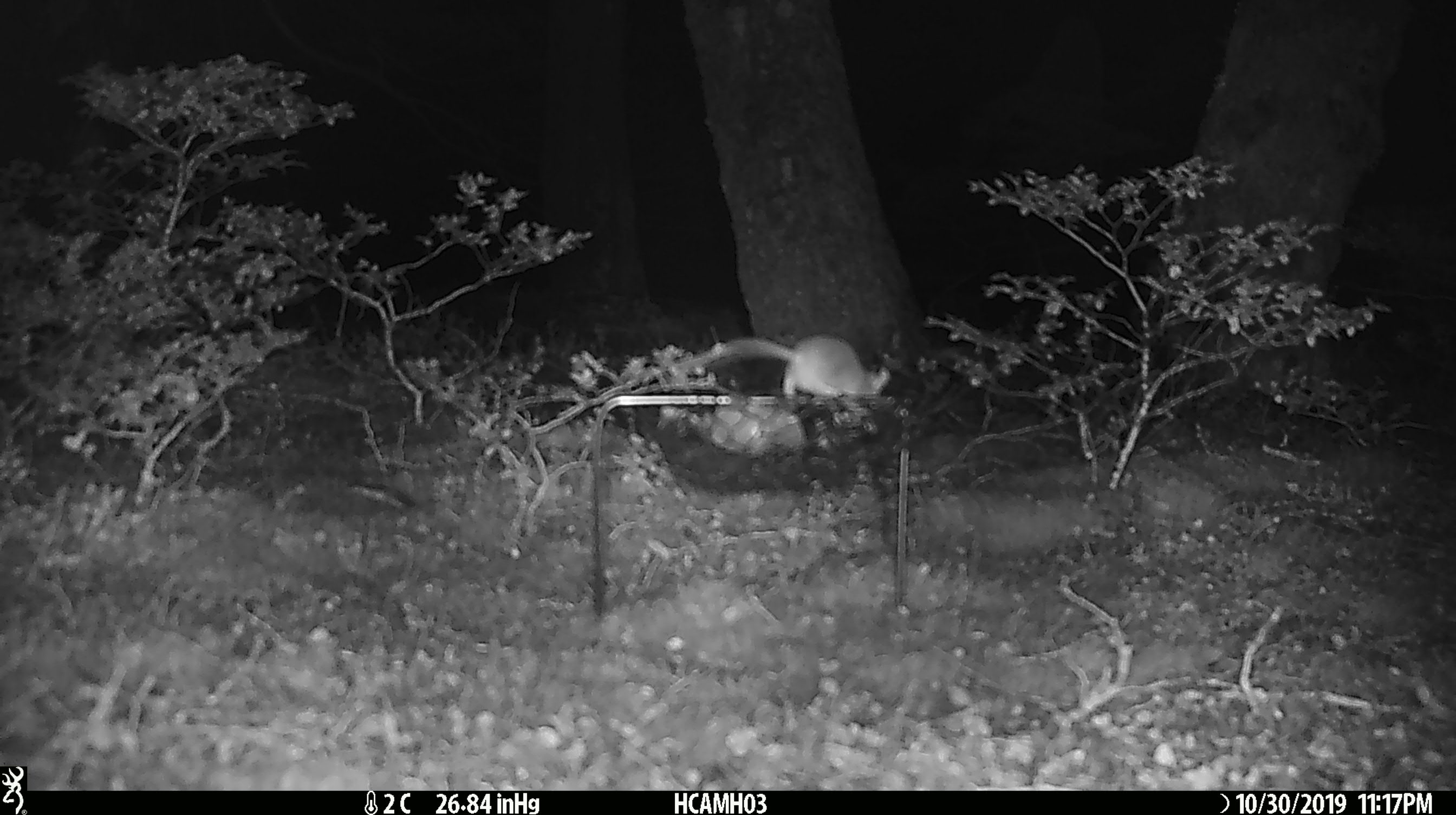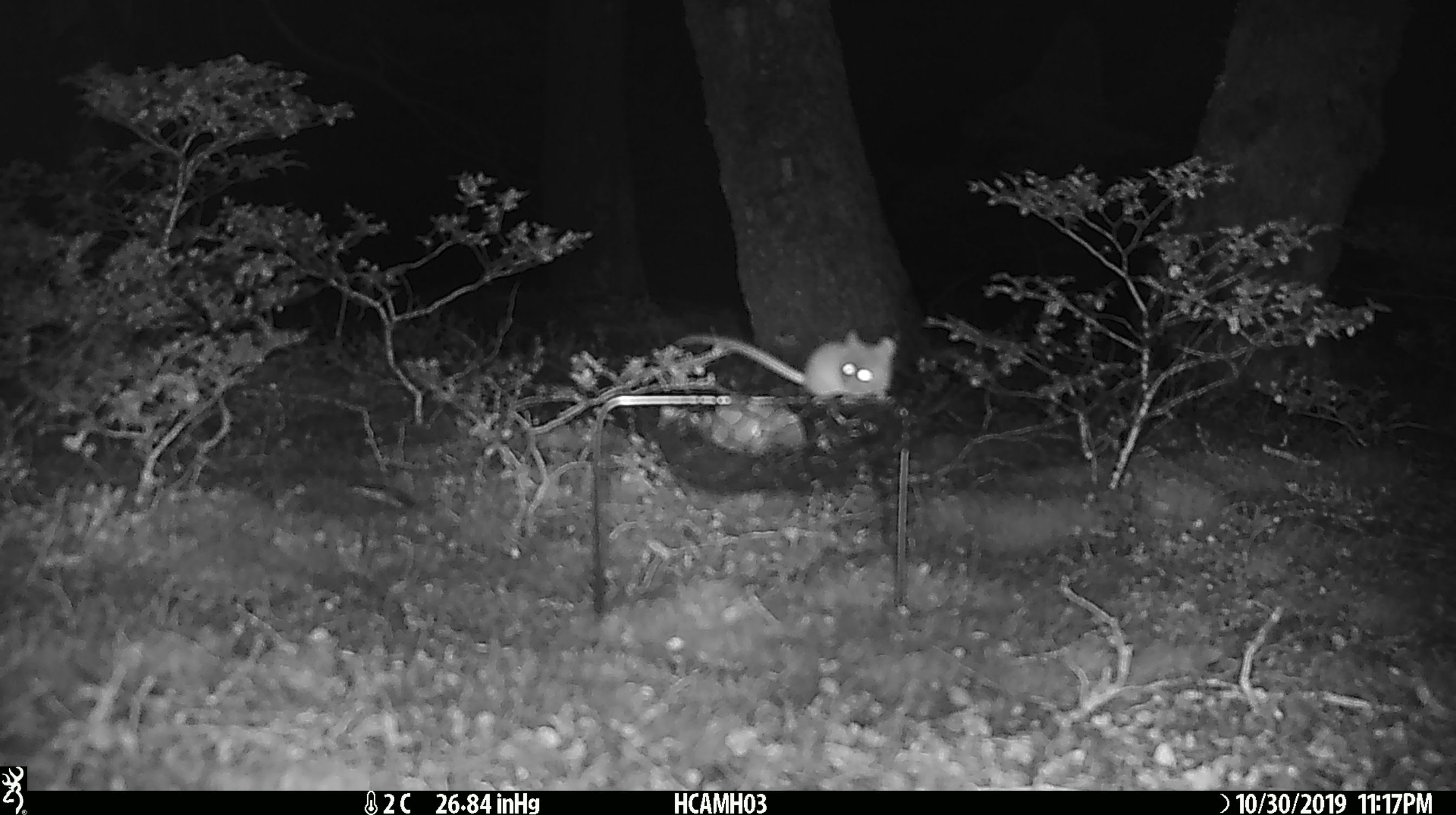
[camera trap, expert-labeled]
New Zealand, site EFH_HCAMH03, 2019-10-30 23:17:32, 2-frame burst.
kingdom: Animalia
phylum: Chordata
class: Mammalia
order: Rodentia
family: Muridae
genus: Mus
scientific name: Mus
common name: mouse